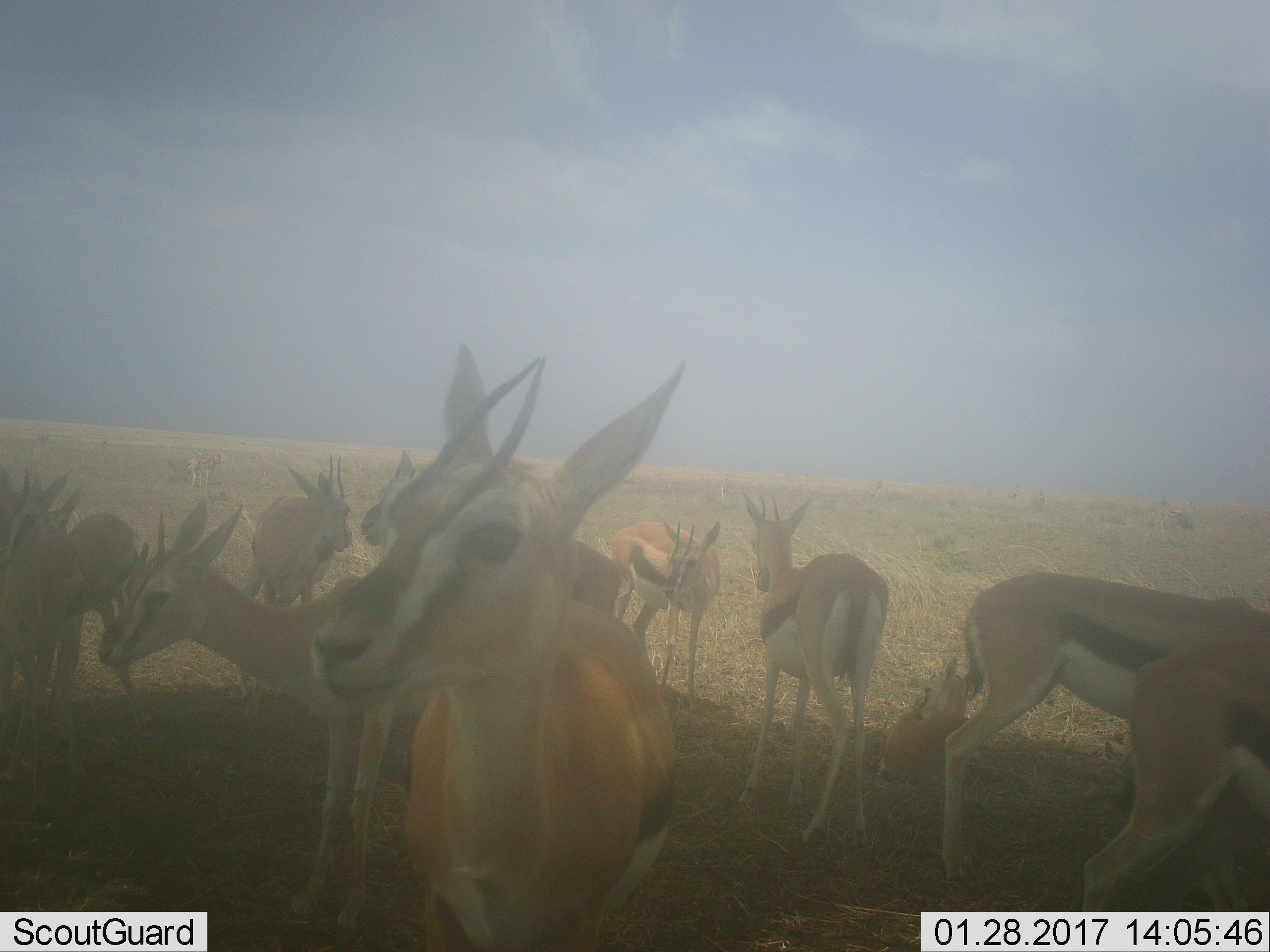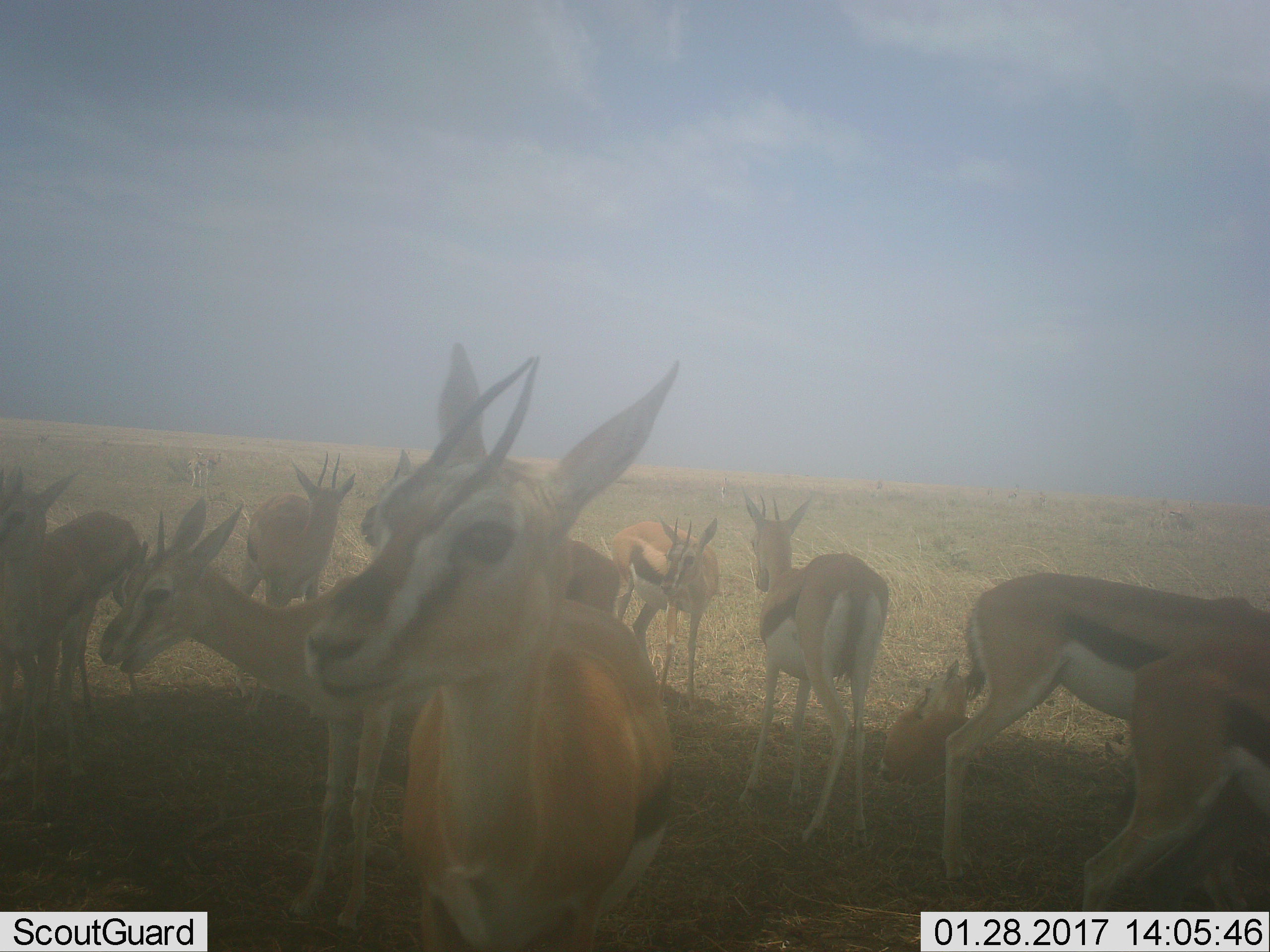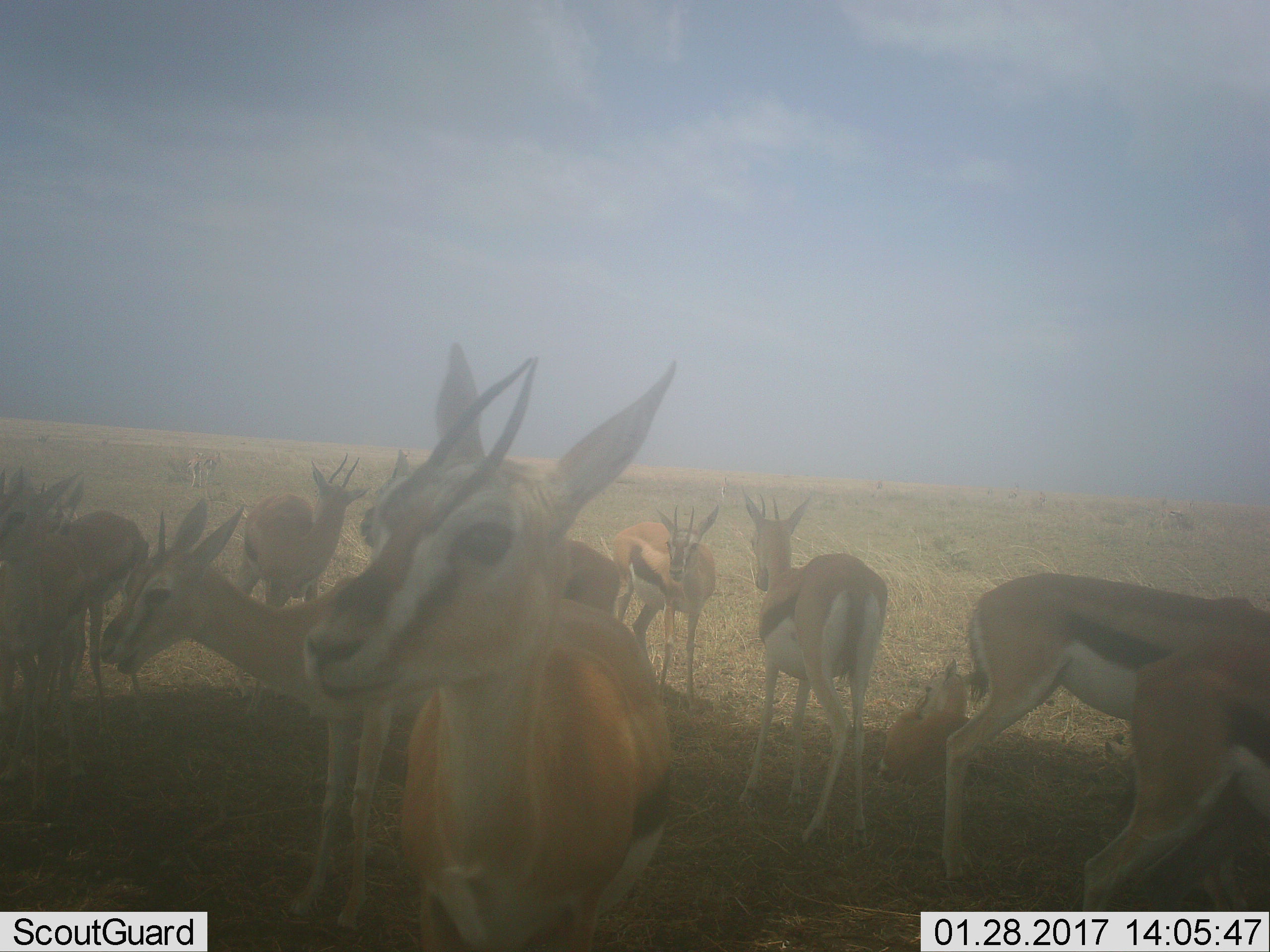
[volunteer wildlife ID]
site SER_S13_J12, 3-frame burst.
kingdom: Animalia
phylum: Chordata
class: Mammalia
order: Artiodactyla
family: Bovidae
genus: Eudorcas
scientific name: Eudorcas thomsonii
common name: thomson's gazelle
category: gazellethomsons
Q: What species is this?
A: Gazellethomsons (thomson's gazelle) (Eudorcas thomsonii).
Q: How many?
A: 10.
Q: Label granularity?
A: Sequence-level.